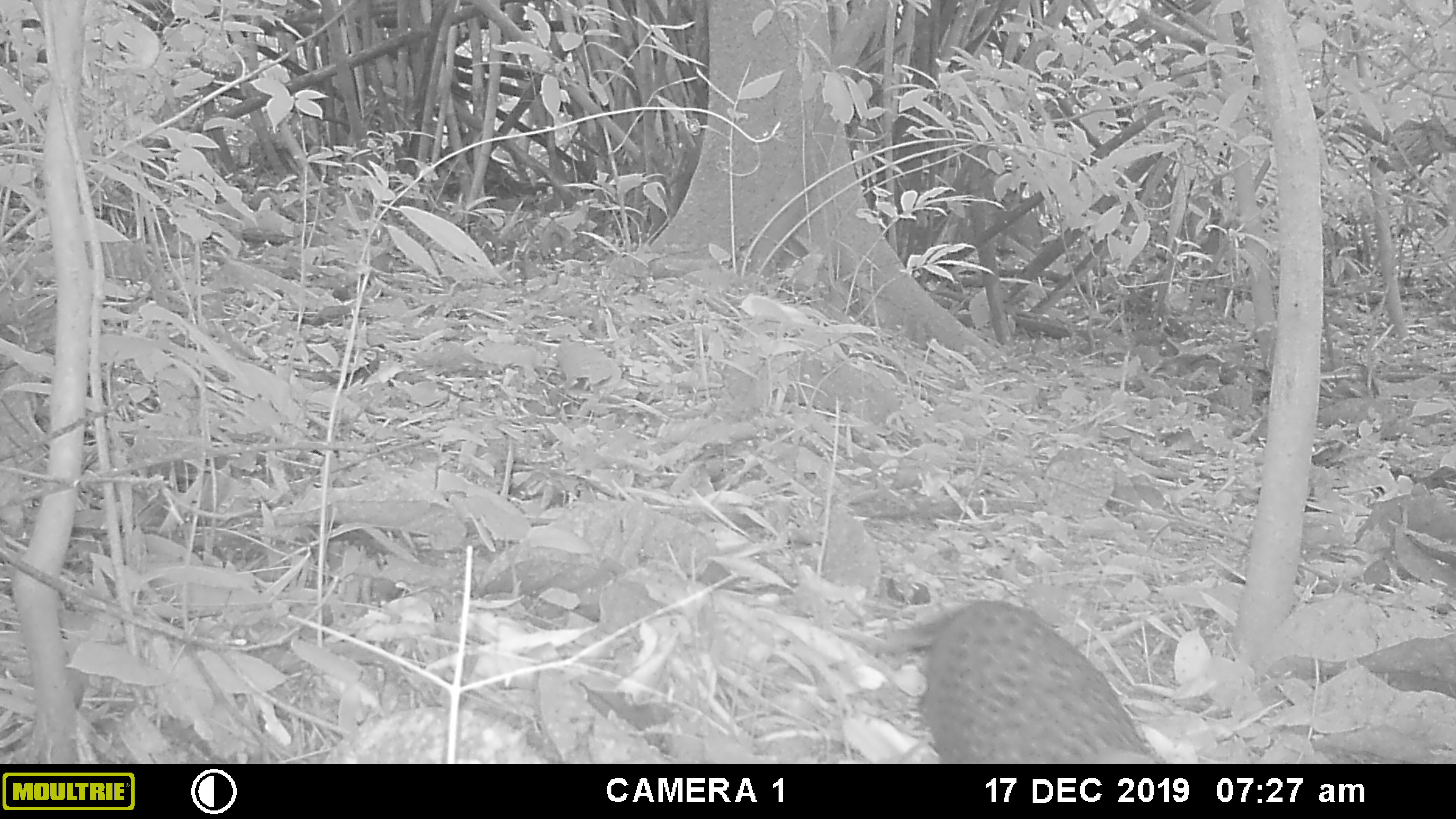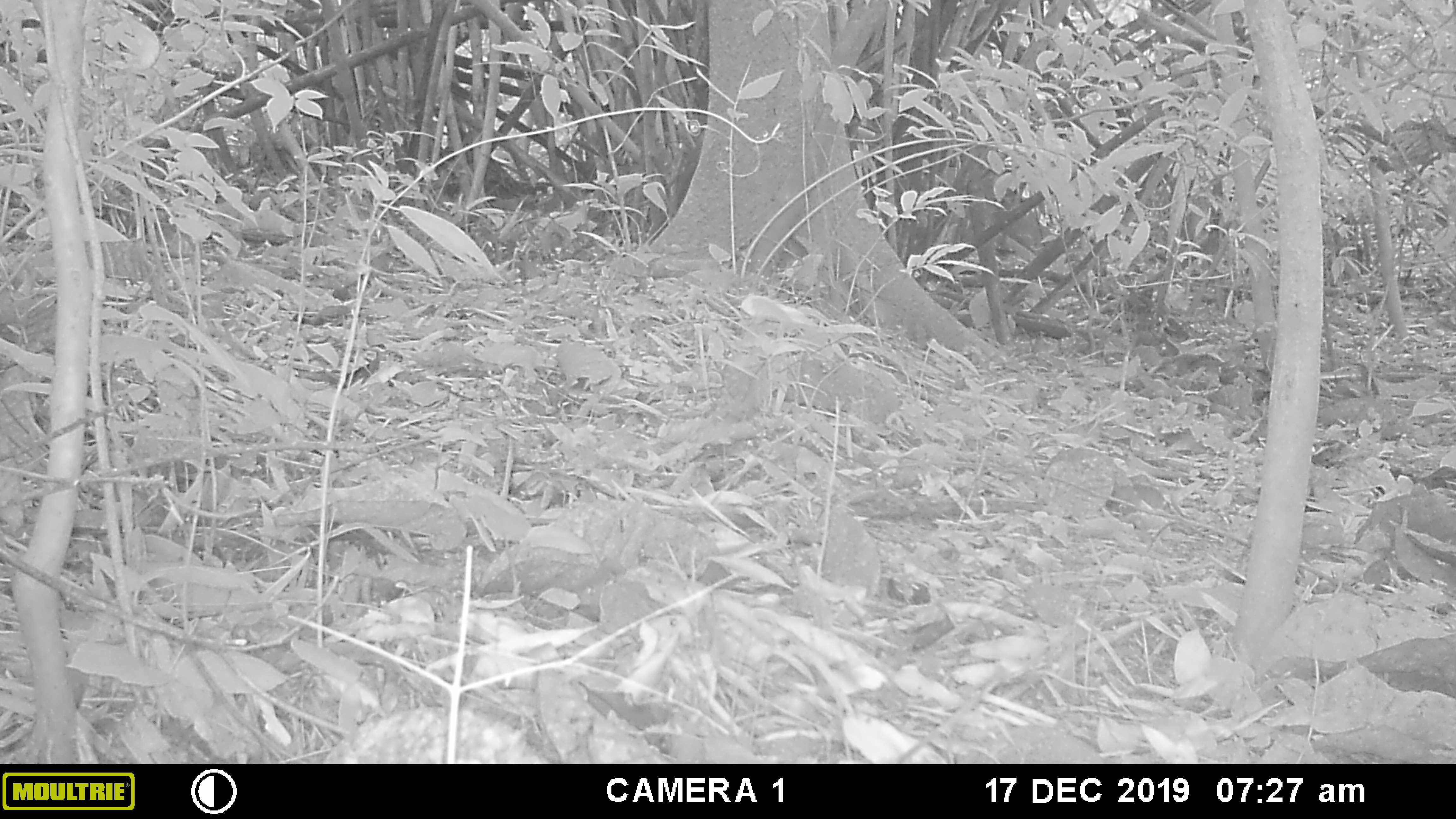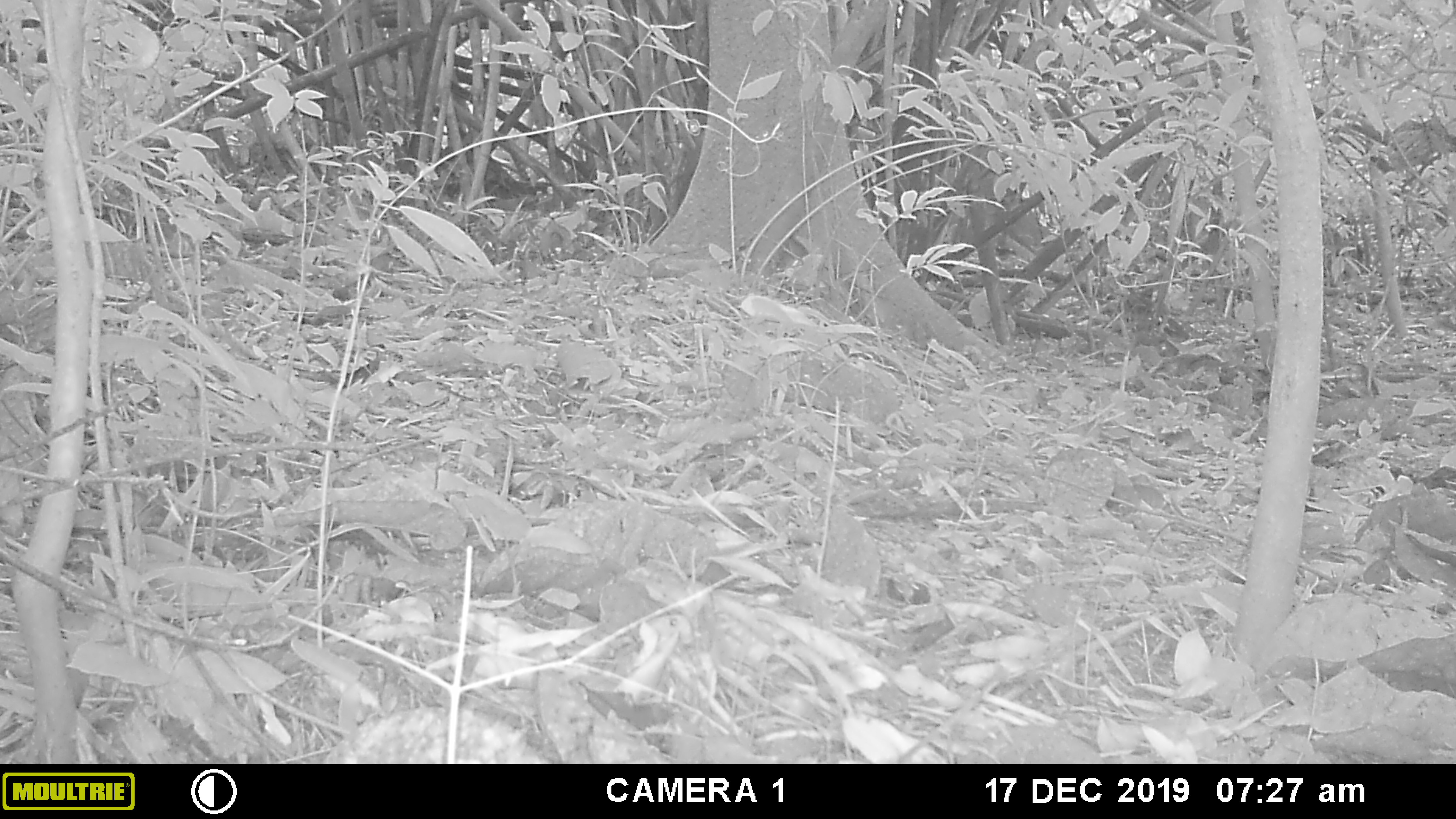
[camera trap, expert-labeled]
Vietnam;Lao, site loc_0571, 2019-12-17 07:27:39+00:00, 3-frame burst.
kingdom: Animalia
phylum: Chordata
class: Aves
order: Galliformes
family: Phasianidae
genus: Polyplectron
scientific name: Polyplectron bicalcaratum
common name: gray peacock-pheasant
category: grey peacock pheasant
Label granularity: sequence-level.